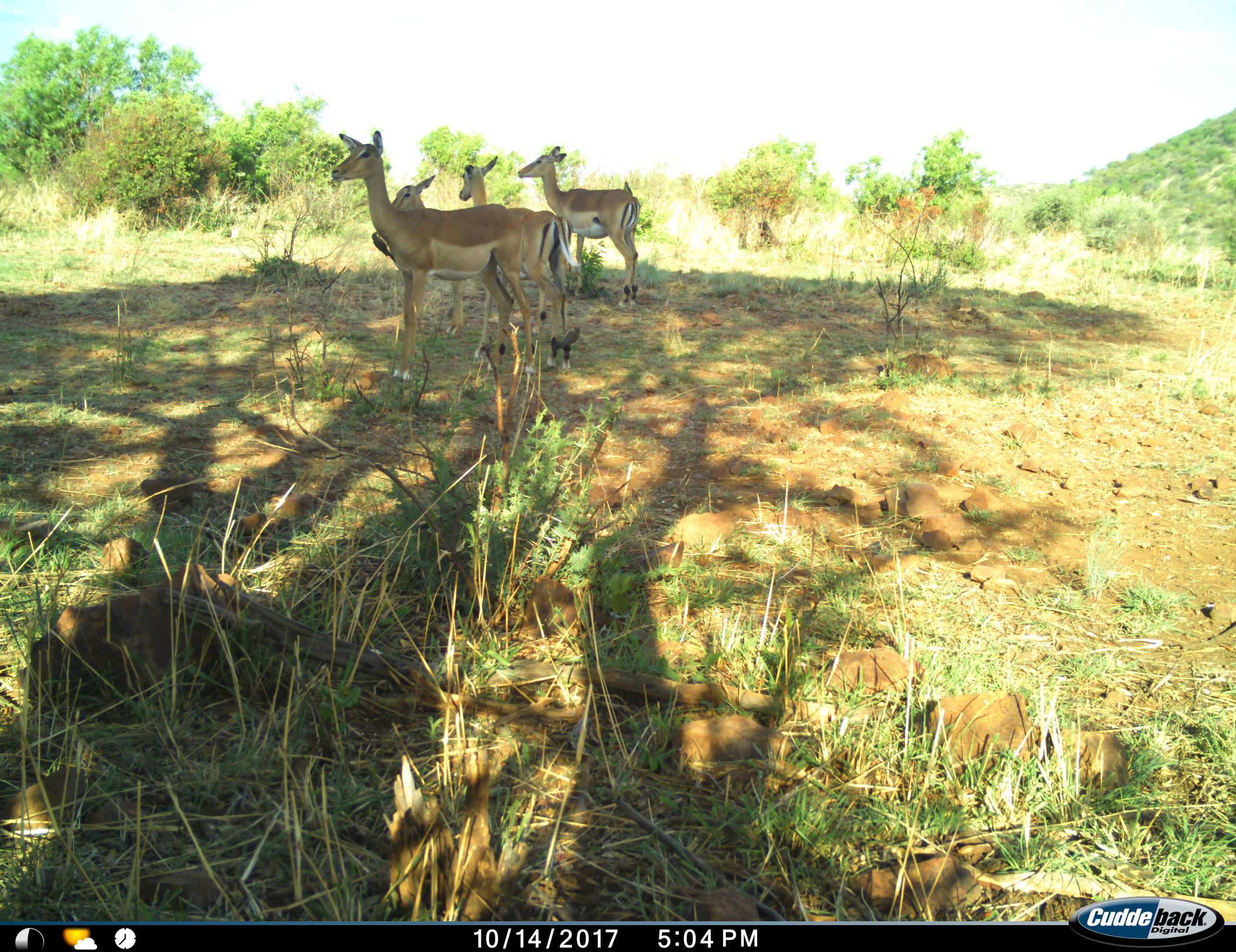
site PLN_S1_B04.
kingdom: Animalia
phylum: Chordata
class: Aves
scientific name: Aves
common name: bird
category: birdother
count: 3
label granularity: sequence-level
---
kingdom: Animalia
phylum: Chordata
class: Mammalia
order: Artiodactyla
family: Bovidae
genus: Aepyceros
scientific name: Aepyceros melampus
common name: impala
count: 4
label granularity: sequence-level